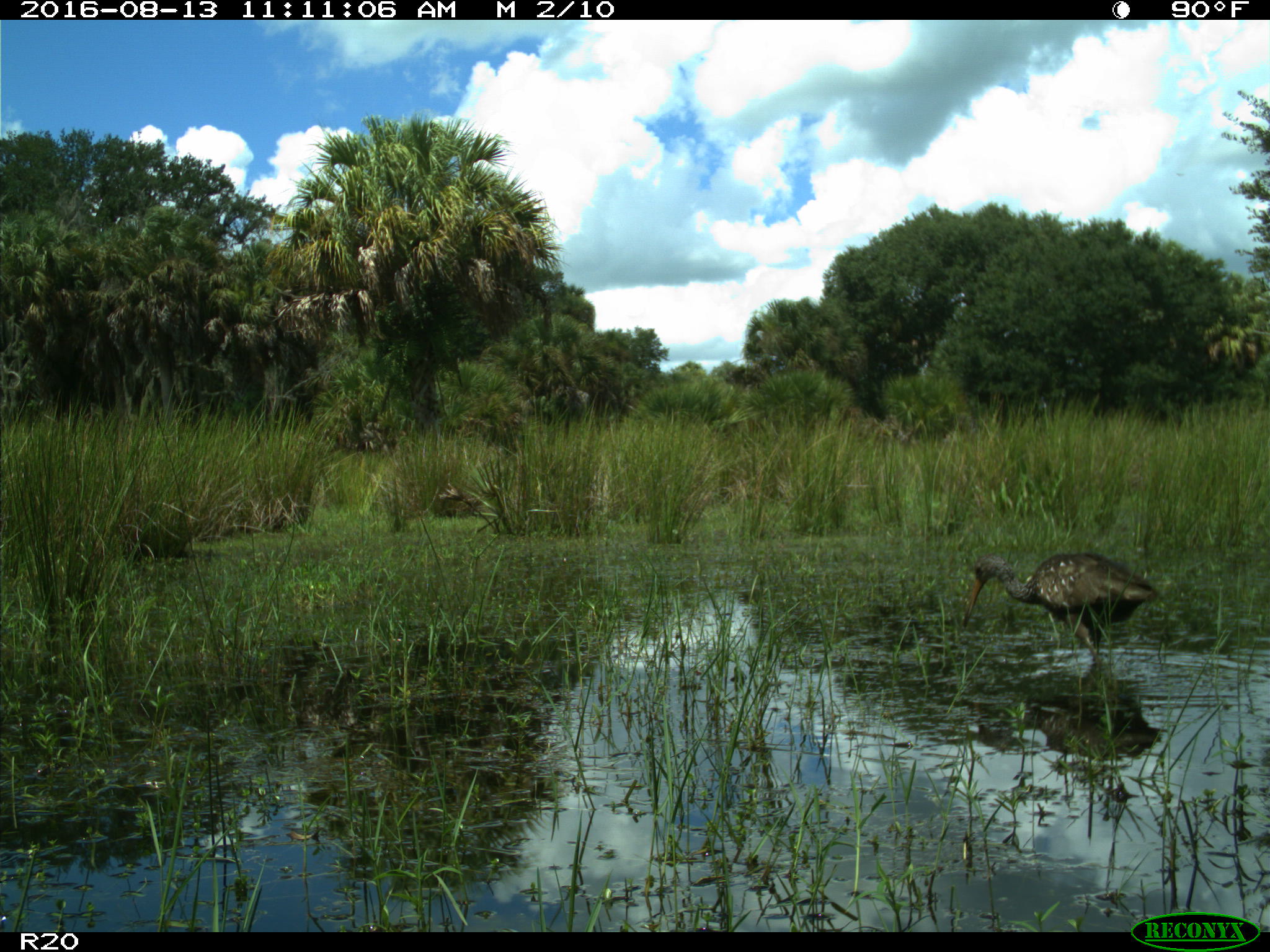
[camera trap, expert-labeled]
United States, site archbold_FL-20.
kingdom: Animalia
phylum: Chordata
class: Aves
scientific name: Aves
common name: birds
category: unidentified bird